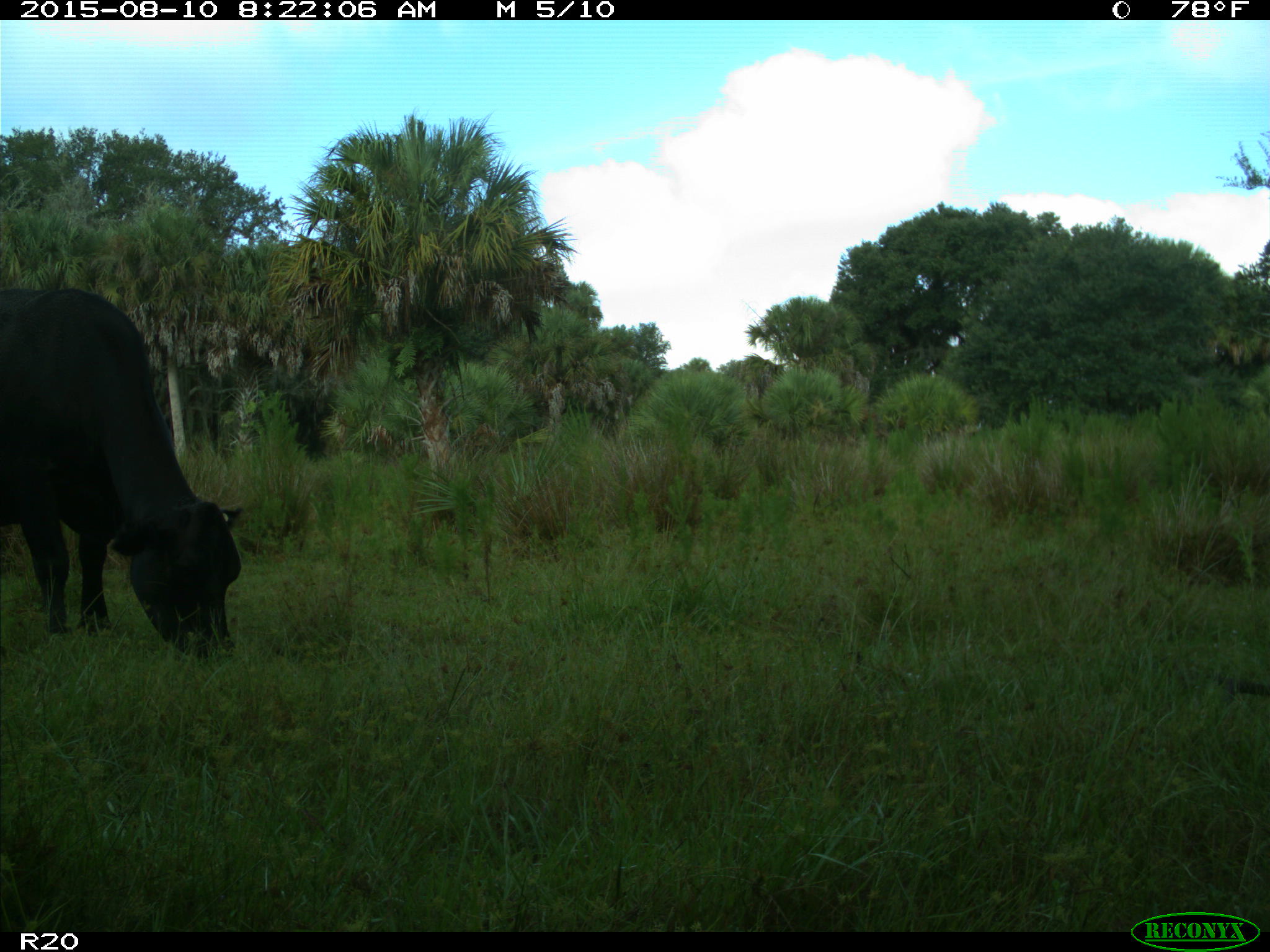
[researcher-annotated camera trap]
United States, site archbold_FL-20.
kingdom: Animalia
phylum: Chordata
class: Mammalia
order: Artiodactyla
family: Bovidae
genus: Bos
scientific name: Bos taurus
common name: domestic cow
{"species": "Bos taurus (domestic cow)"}